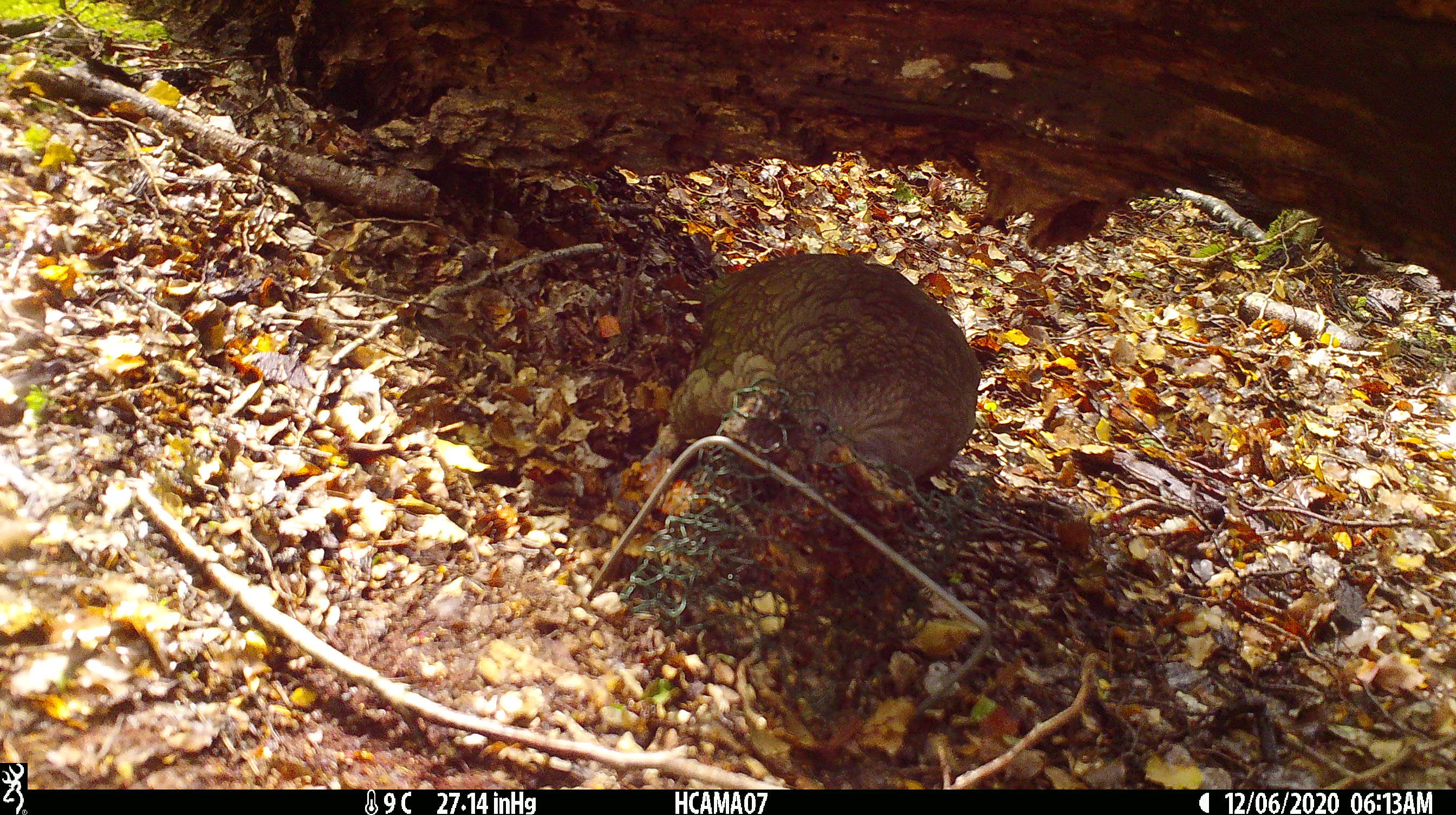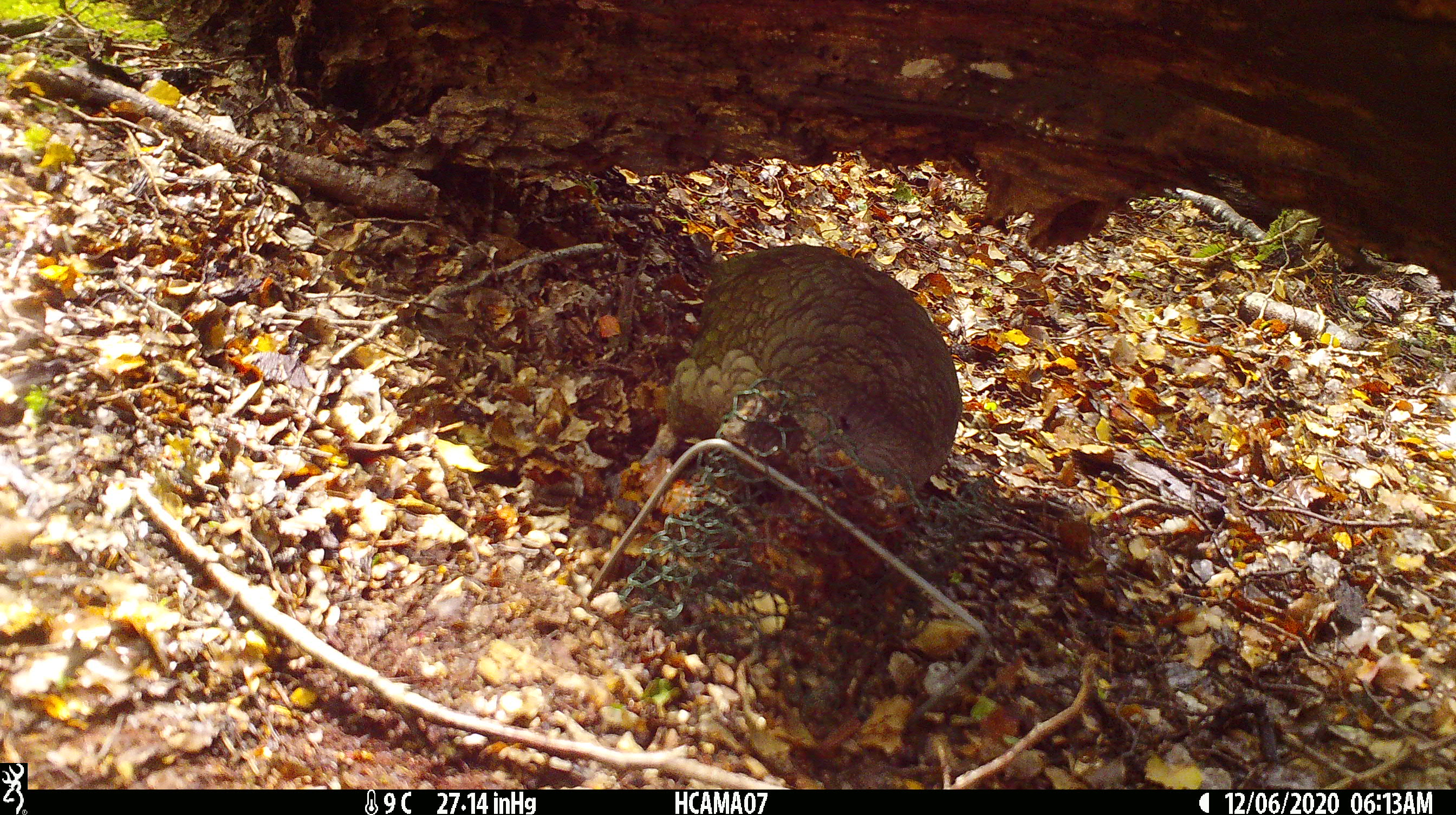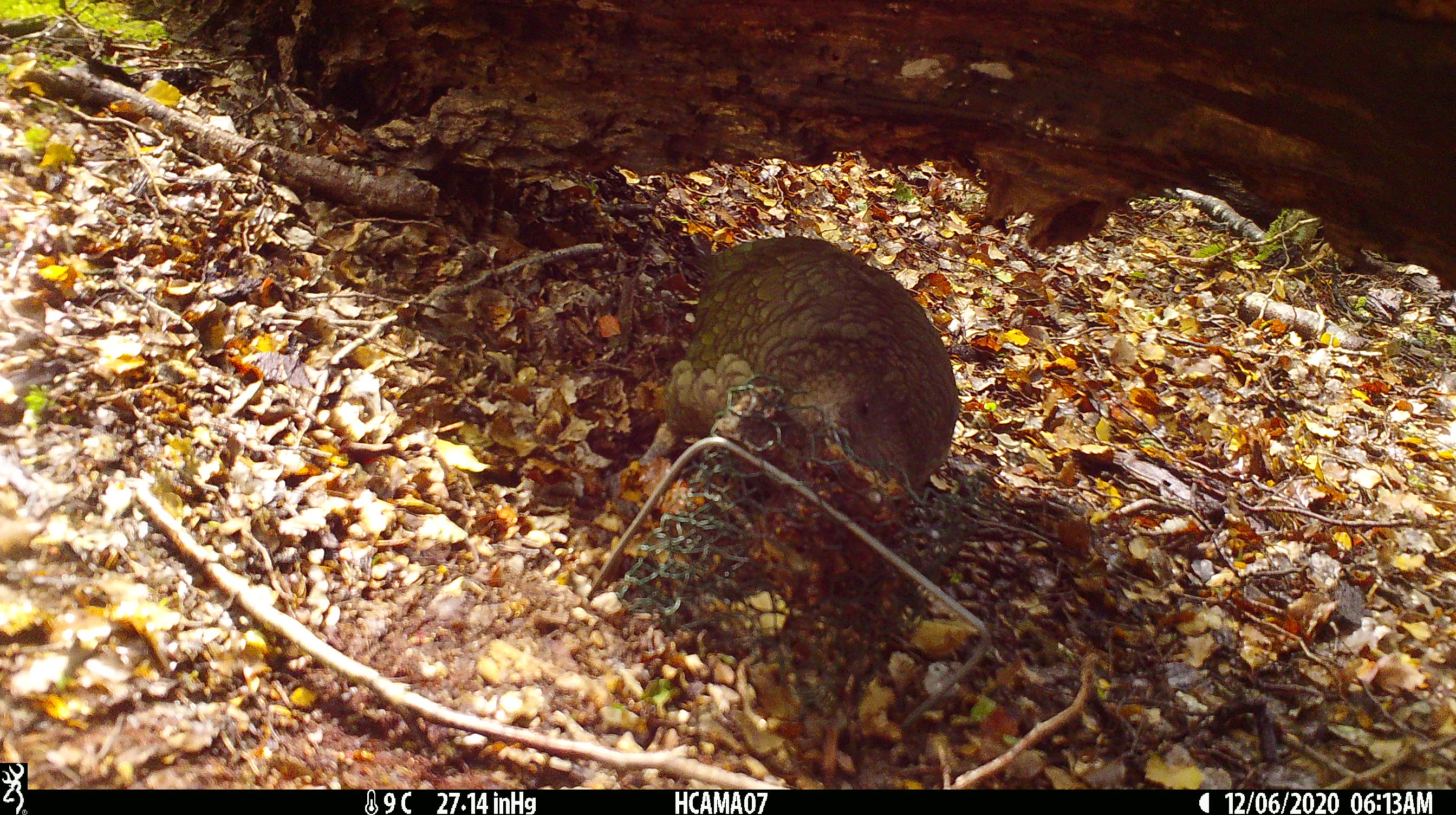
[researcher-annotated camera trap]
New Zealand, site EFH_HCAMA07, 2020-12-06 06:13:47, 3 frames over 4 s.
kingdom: Animalia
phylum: Chordata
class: Aves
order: Psittaciformes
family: Strigopidae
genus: Nestor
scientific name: Nestor notabilis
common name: kea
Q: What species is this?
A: Kea (Nestor notabilis).